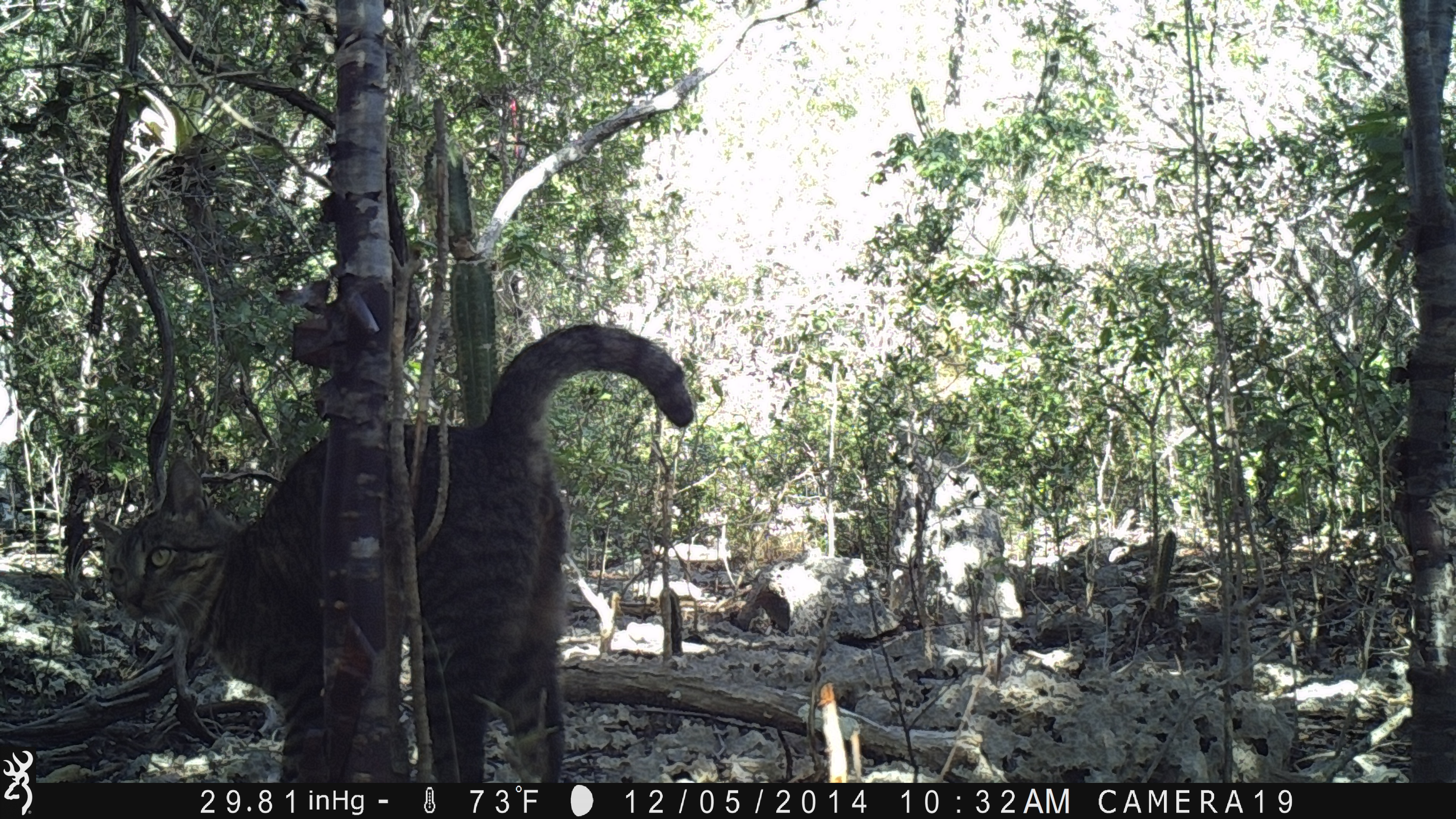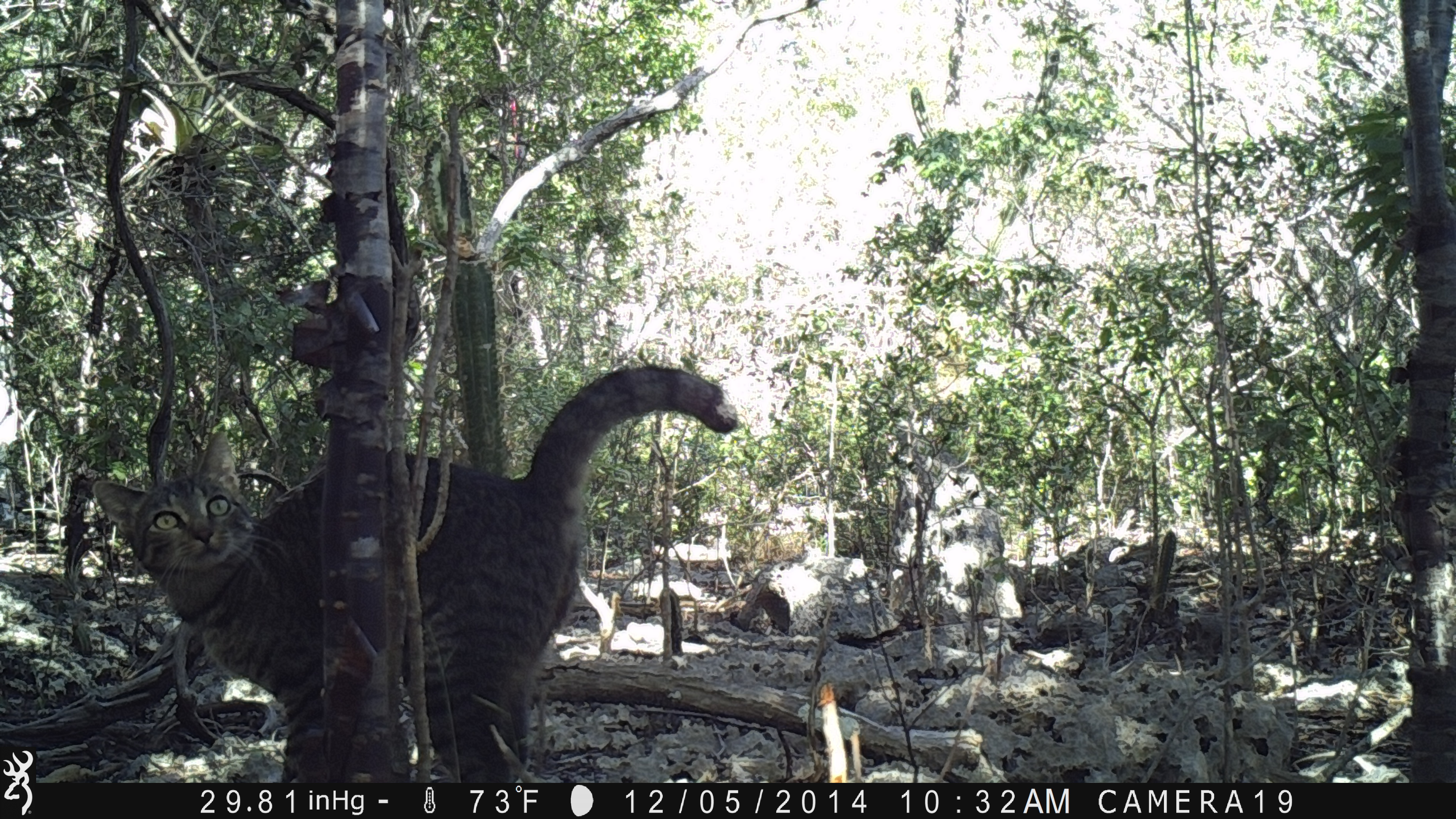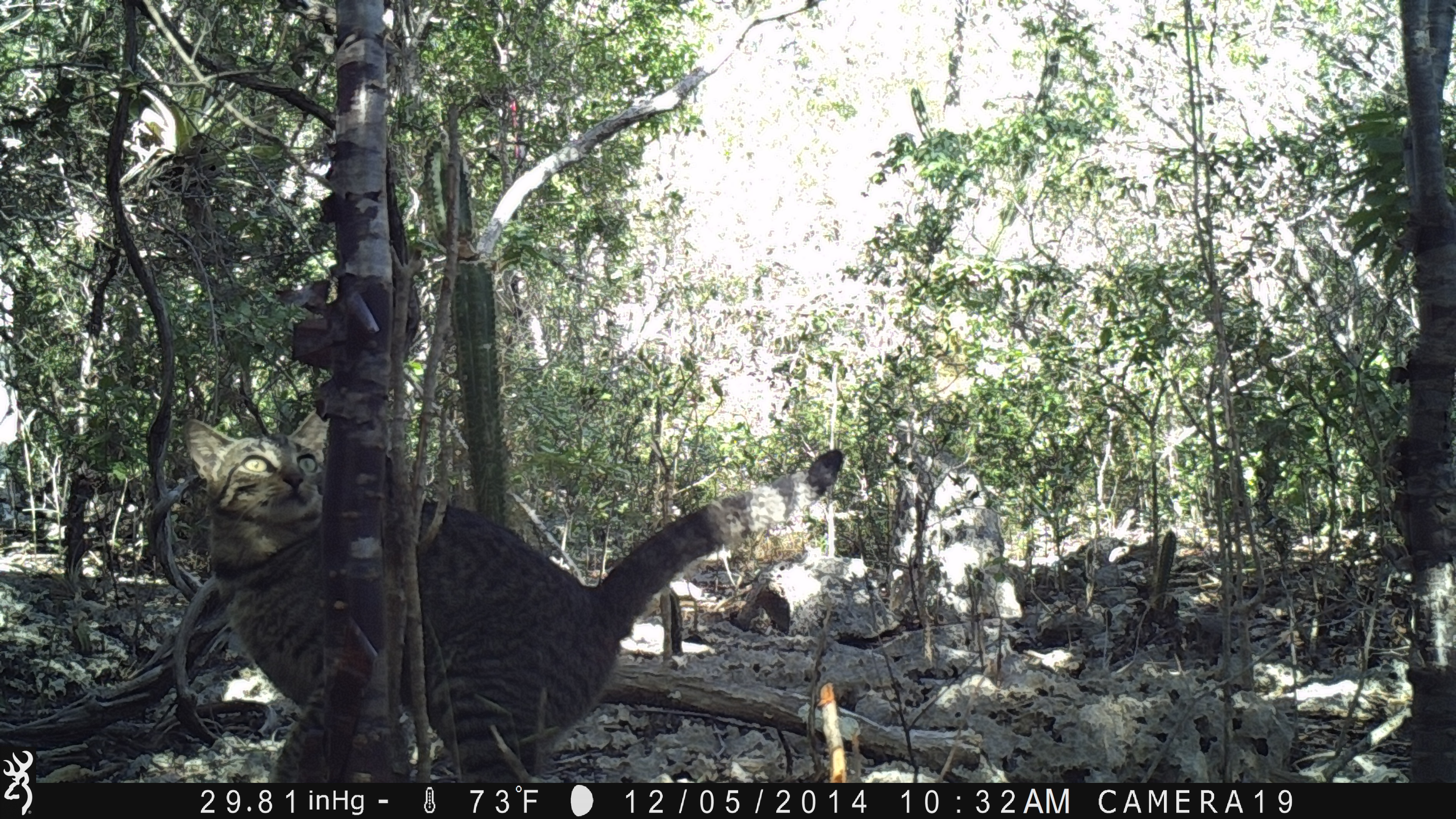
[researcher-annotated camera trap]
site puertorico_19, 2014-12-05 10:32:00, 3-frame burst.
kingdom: Animalia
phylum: Chordata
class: Mammalia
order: Carnivora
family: Felidae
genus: Felis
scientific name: Felis catus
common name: cat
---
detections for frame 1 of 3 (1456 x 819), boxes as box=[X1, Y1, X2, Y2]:
cat: box=[87, 323, 694, 782]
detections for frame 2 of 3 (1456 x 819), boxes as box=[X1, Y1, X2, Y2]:
cat: box=[82, 359, 743, 784]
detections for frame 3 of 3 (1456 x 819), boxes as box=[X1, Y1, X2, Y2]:
cat: box=[174, 403, 847, 781]